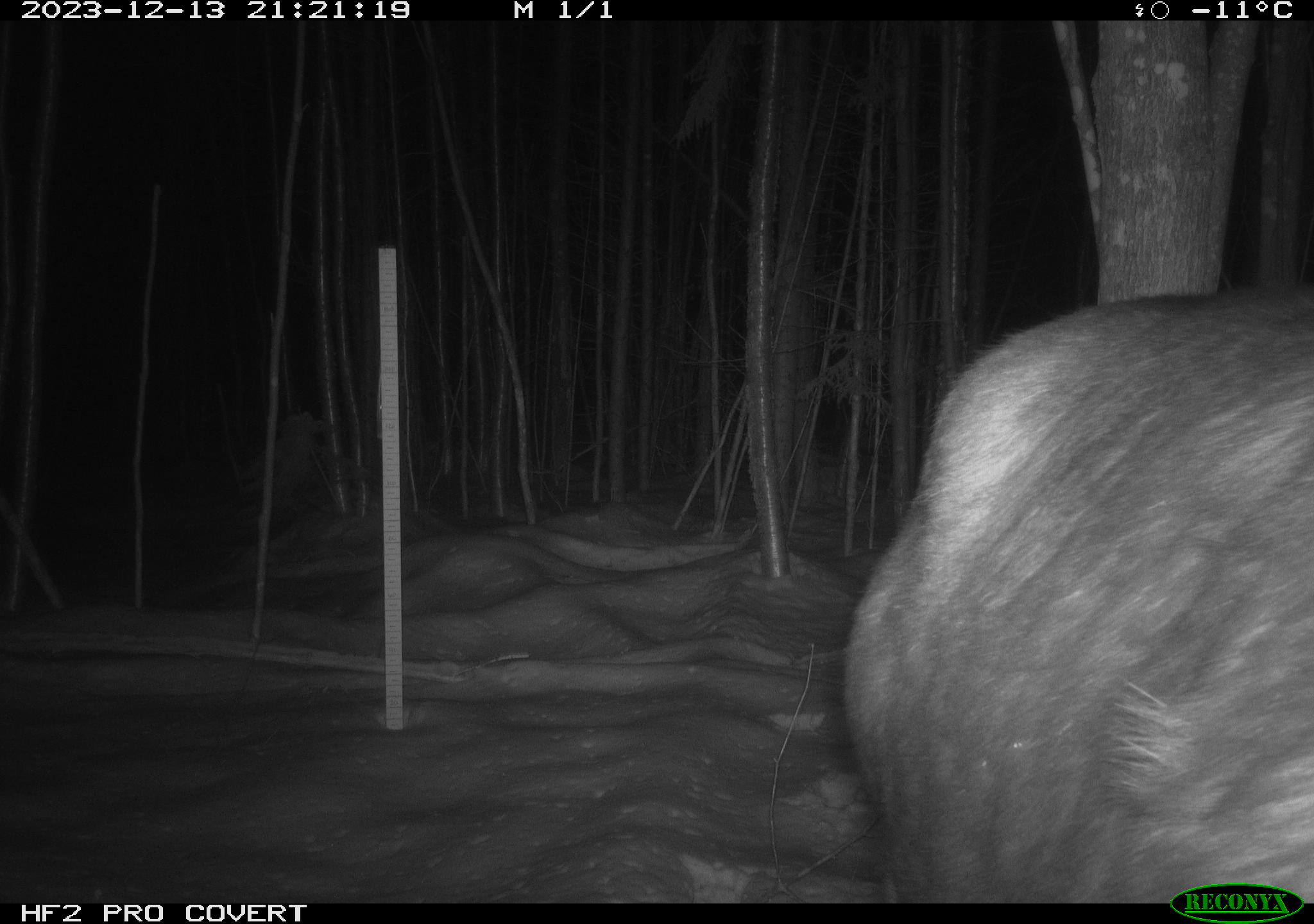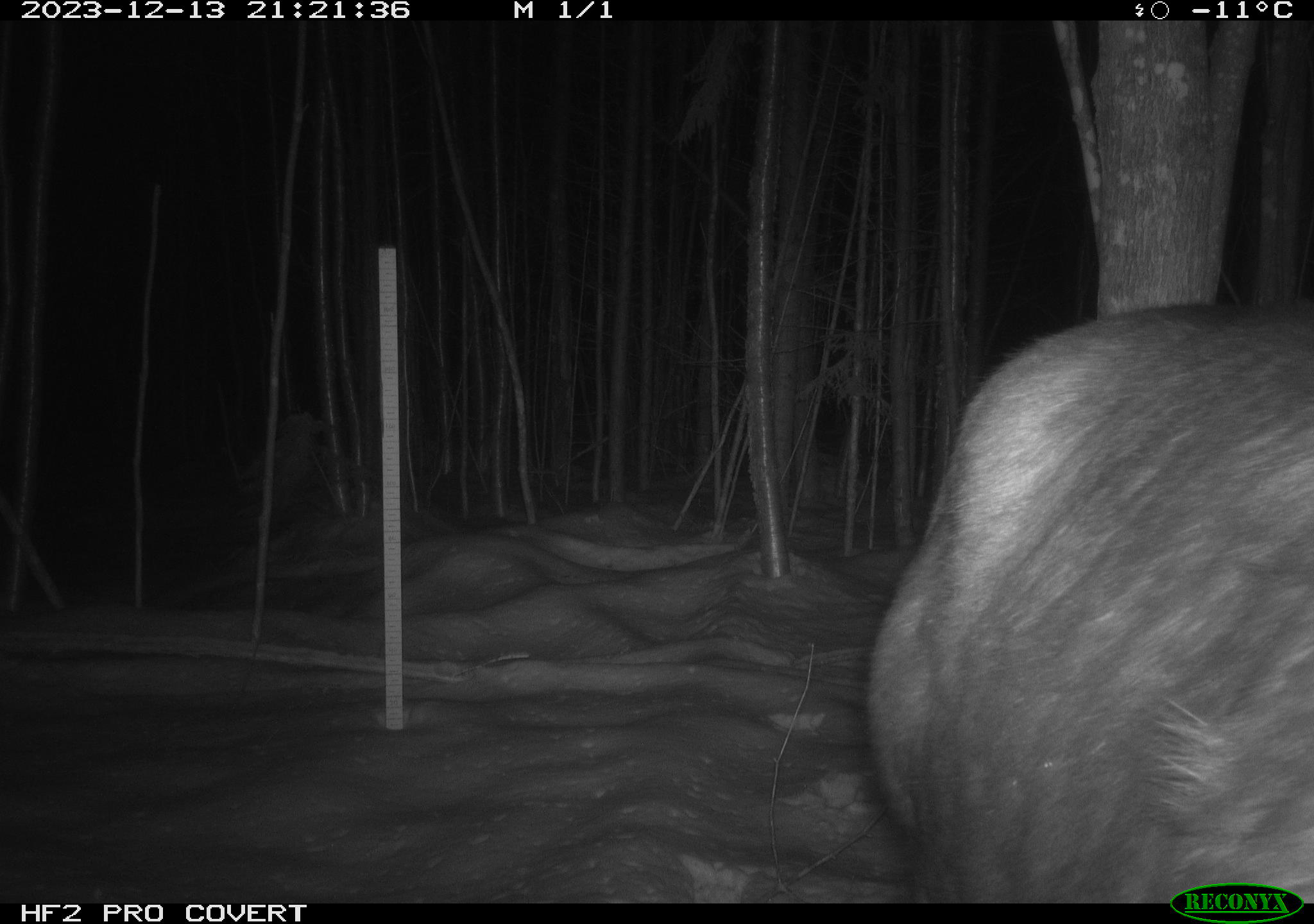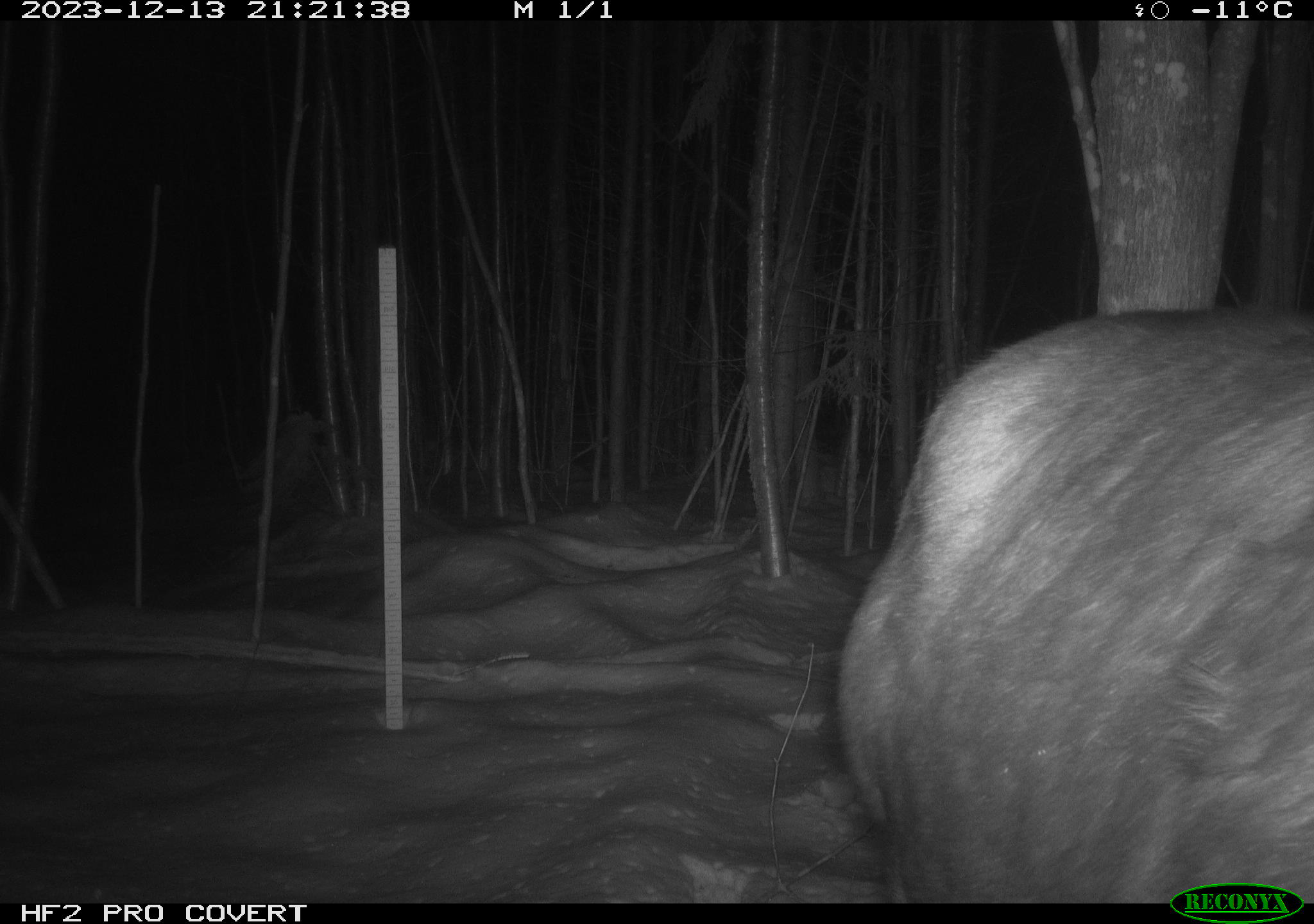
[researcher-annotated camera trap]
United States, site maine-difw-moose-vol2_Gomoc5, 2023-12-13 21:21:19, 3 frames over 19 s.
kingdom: Animalia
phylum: Chordata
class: Mammalia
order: Artiodactyla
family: Cervidae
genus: Alces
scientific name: Alces alces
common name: moose